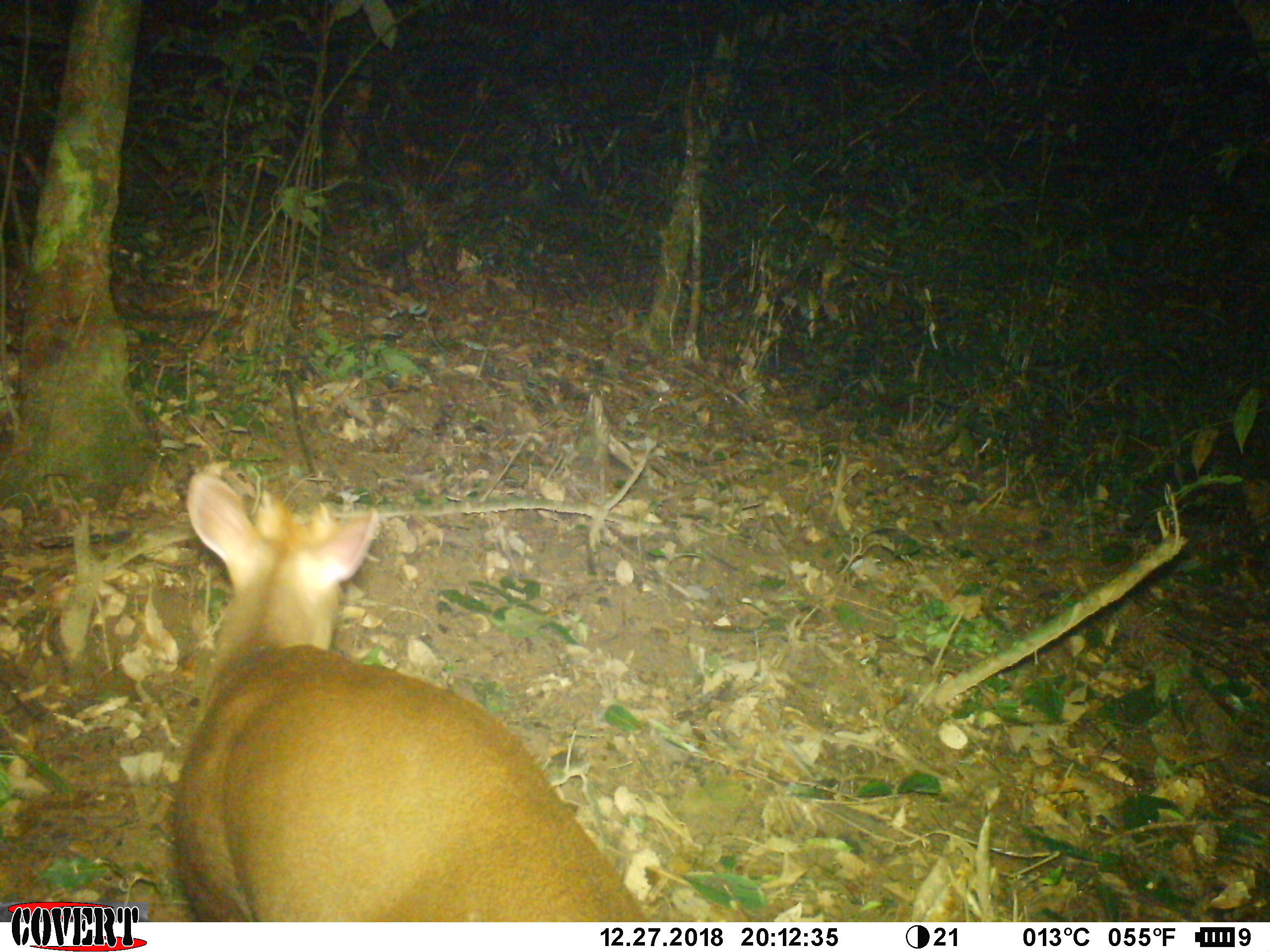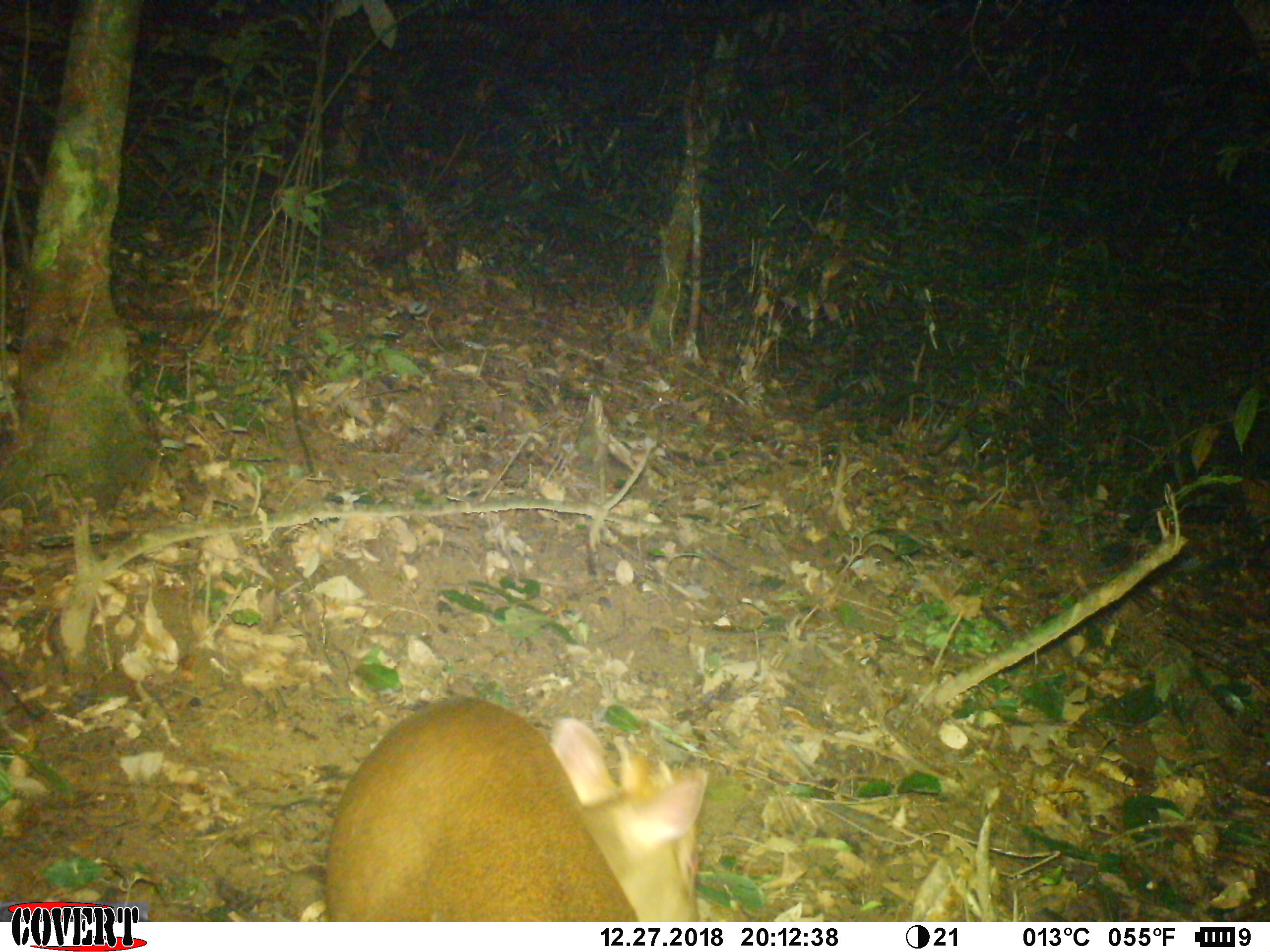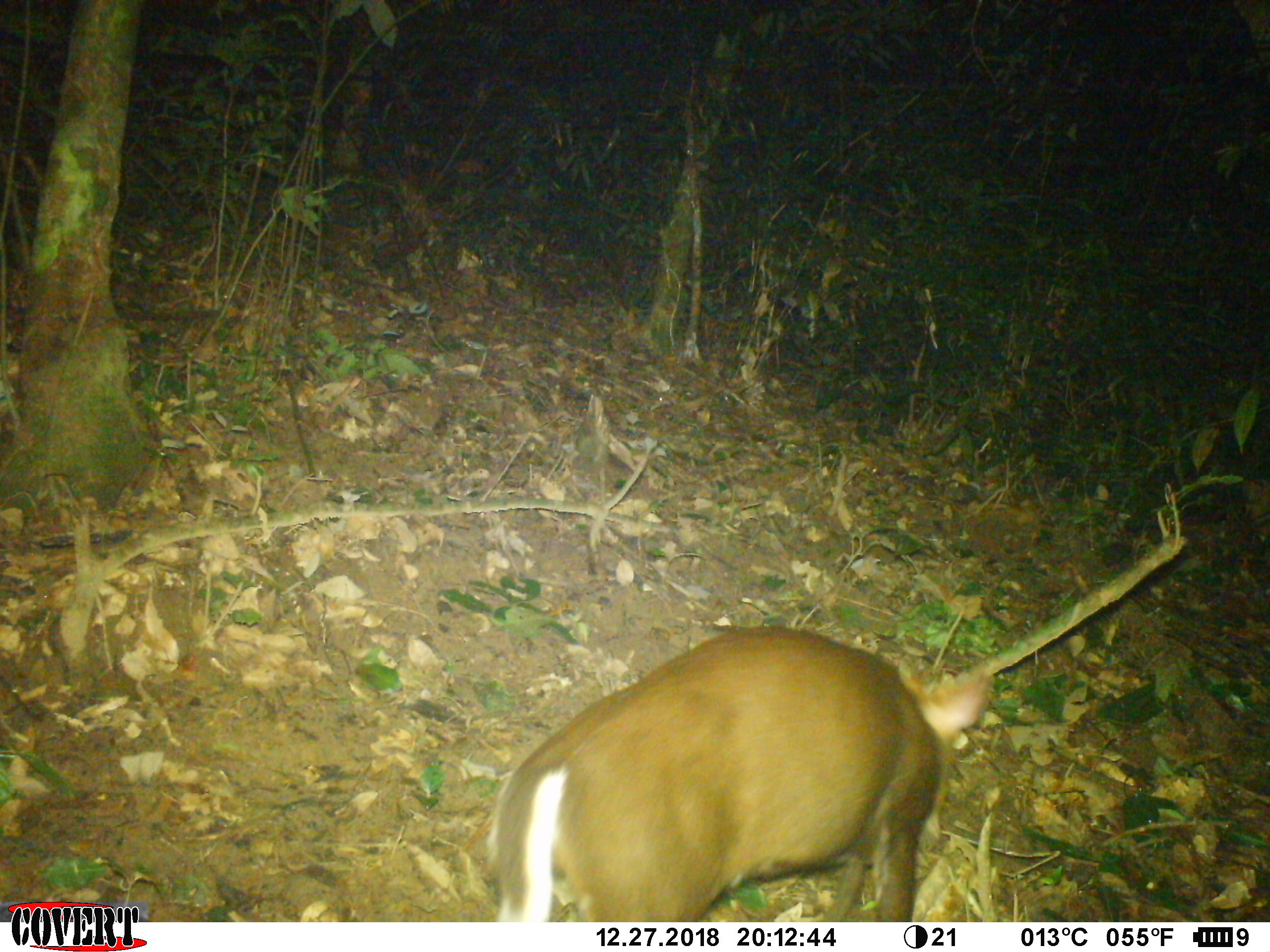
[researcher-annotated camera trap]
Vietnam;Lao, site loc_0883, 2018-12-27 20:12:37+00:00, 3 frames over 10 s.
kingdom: Animalia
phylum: Chordata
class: Mammalia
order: Artiodactyla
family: Cervidae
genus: Muntiacus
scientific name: Muntiacus rooseveltorum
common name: roosevelt's muntjac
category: roosevelts muntjac group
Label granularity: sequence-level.